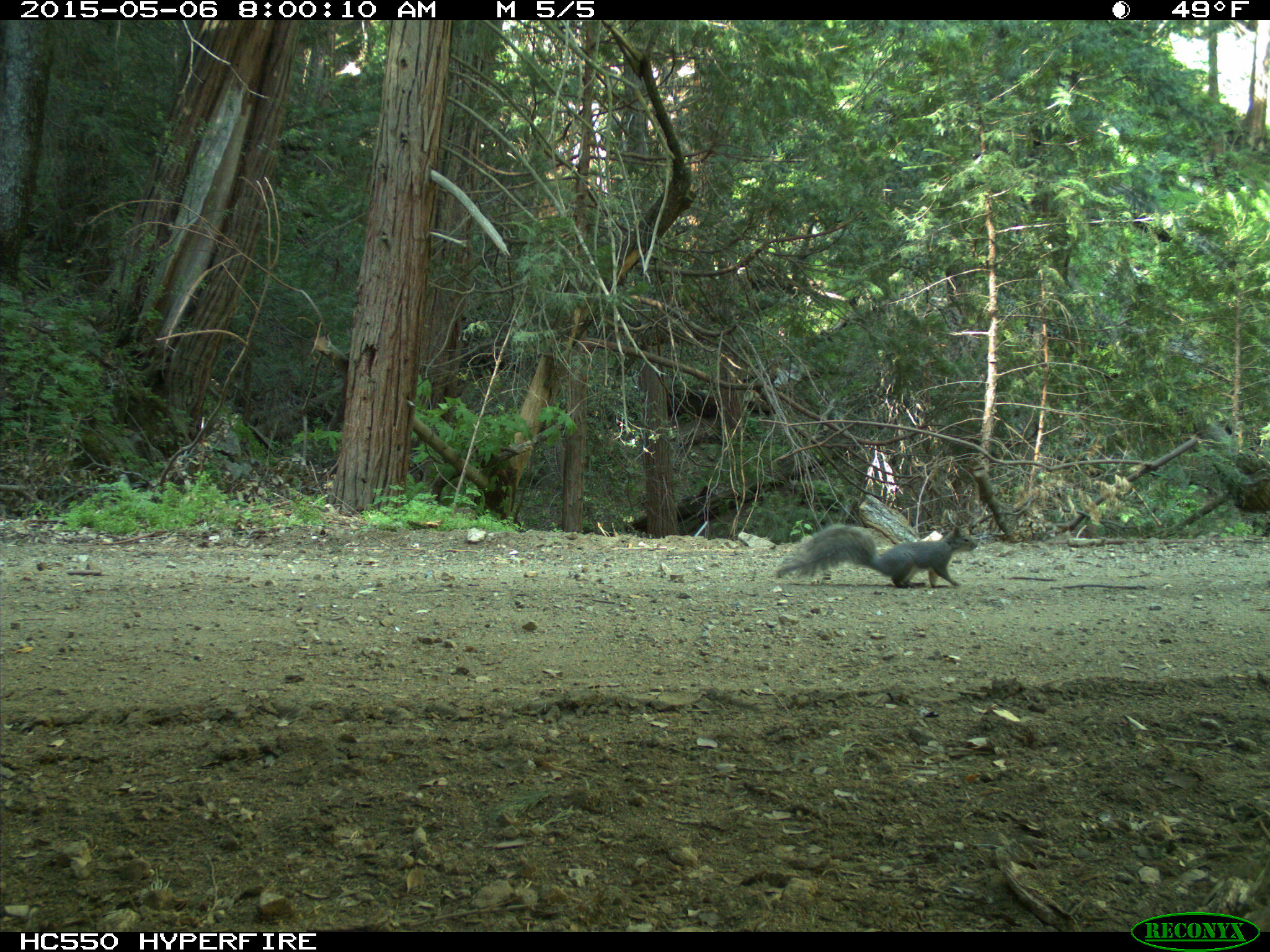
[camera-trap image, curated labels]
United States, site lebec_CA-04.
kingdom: Animalia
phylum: Chordata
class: Mammalia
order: Rodentia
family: Sciuridae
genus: Sciurus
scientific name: Sciurus carolinensis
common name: eastern gray squirrel